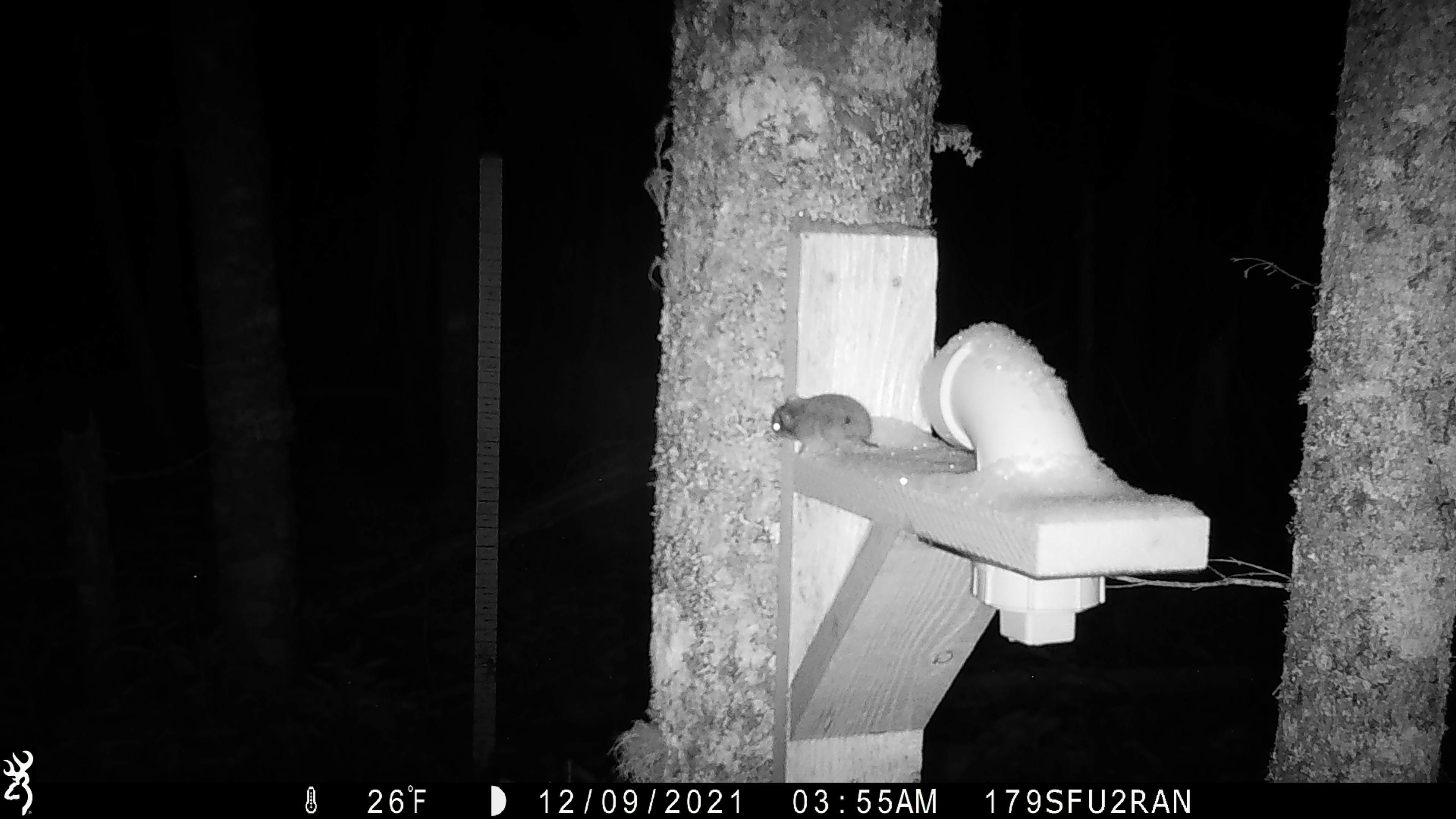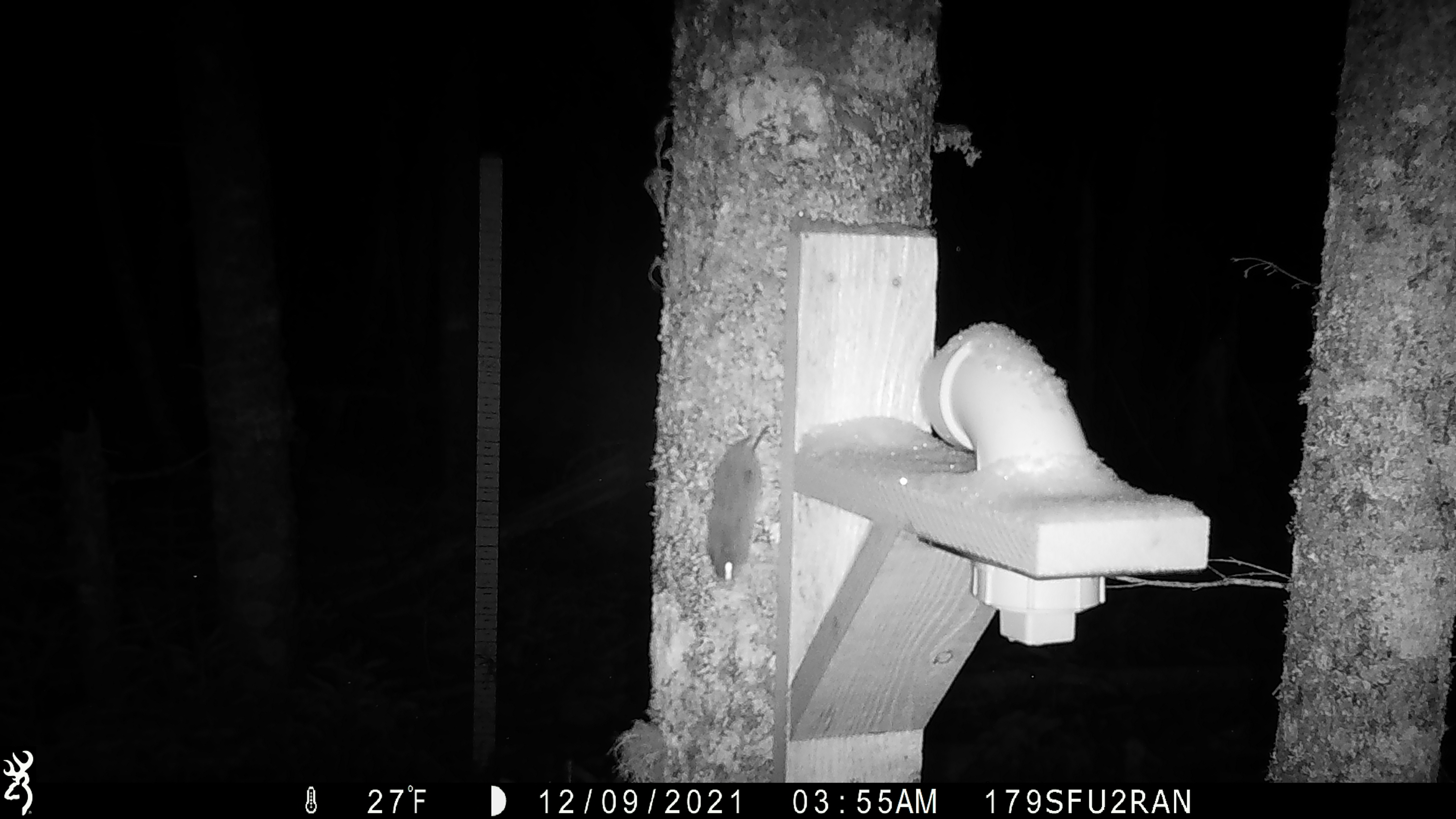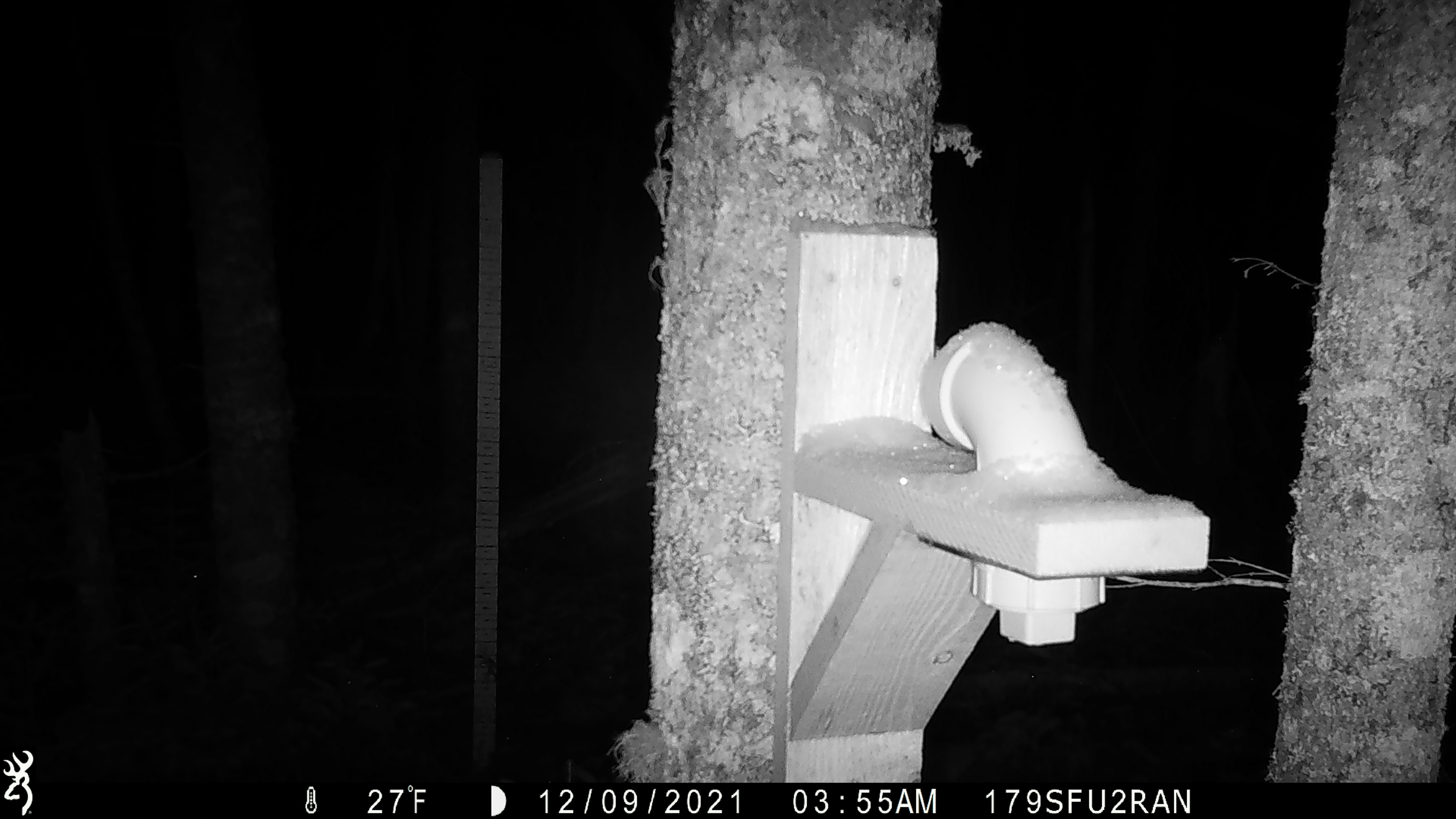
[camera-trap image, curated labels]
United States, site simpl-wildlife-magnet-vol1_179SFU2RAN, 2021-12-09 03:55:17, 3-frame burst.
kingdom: Animalia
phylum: Chordata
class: Mammalia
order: Rodentia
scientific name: Rodentia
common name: mouse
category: mouse sp.